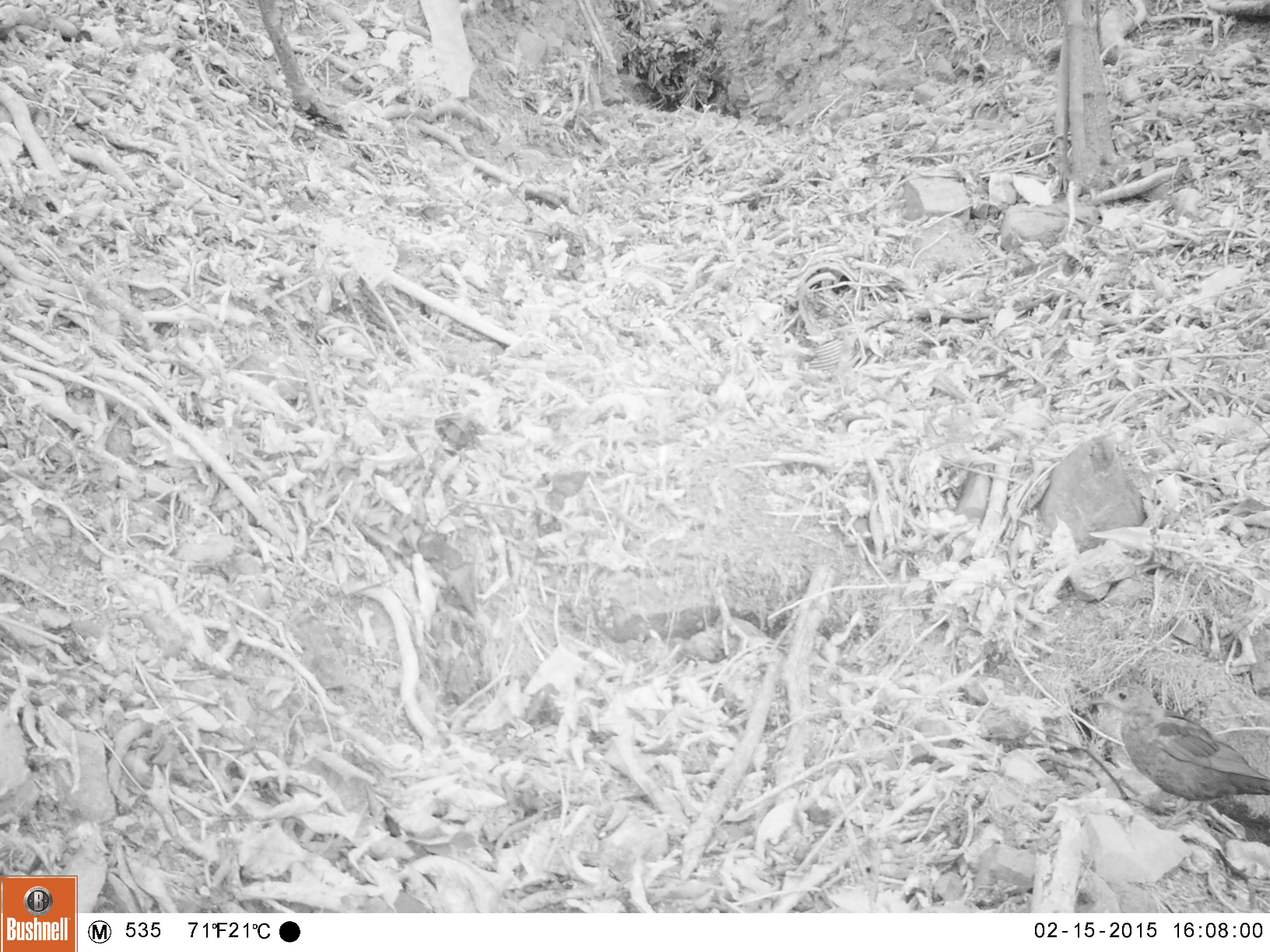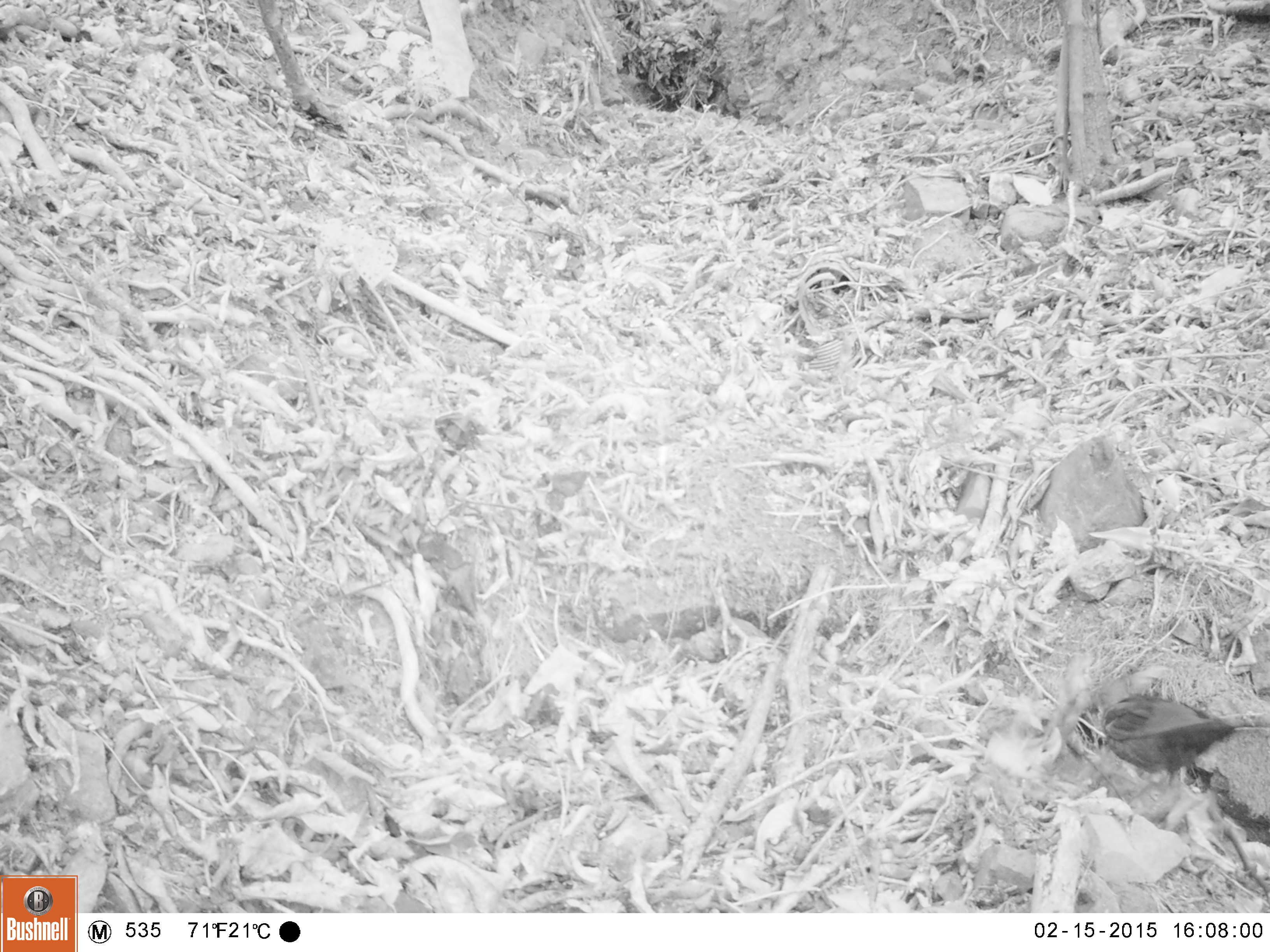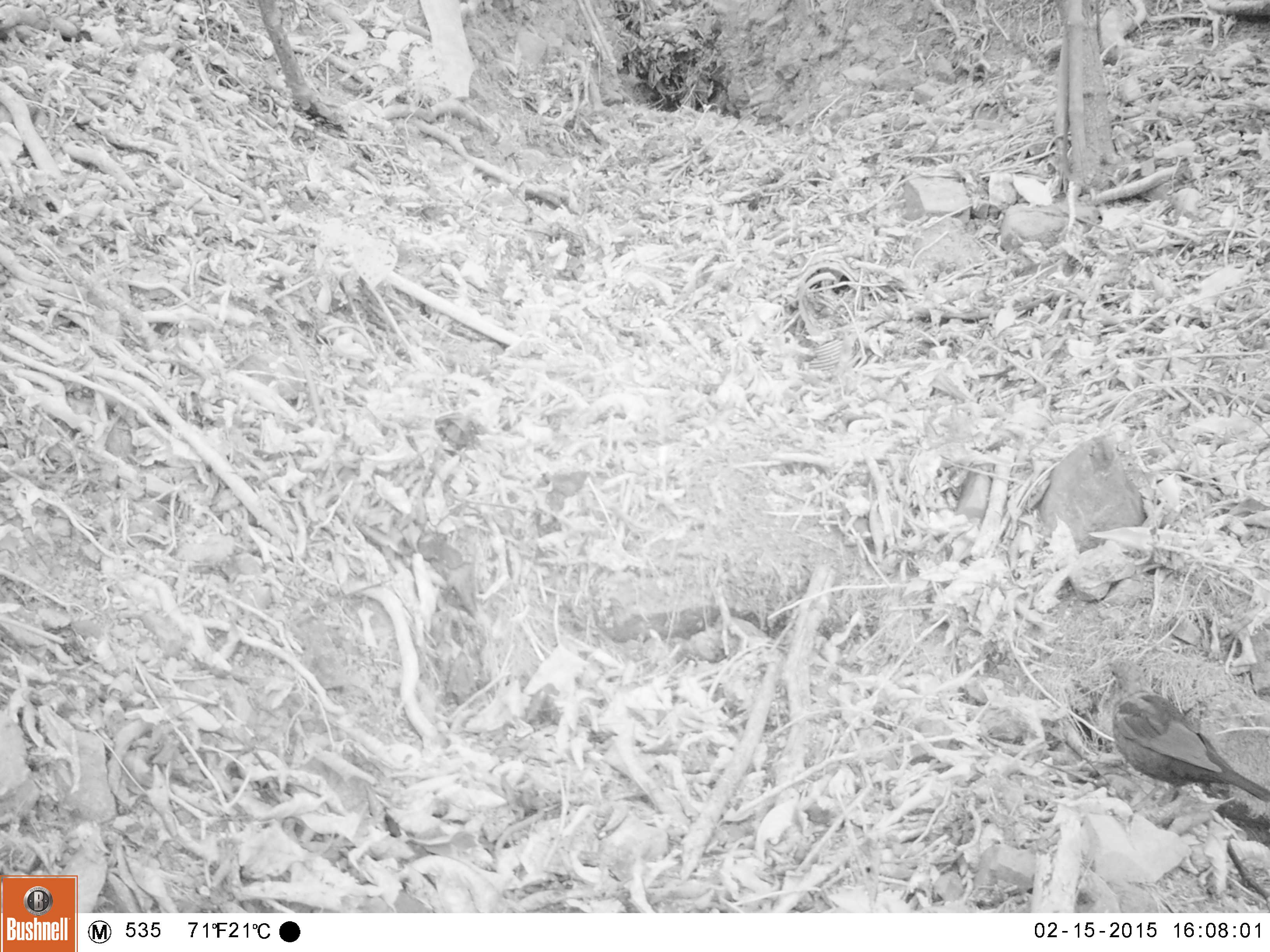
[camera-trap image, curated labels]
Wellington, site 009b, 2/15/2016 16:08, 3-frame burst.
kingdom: Animalia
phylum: Chordata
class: Aves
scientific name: Aves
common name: bird